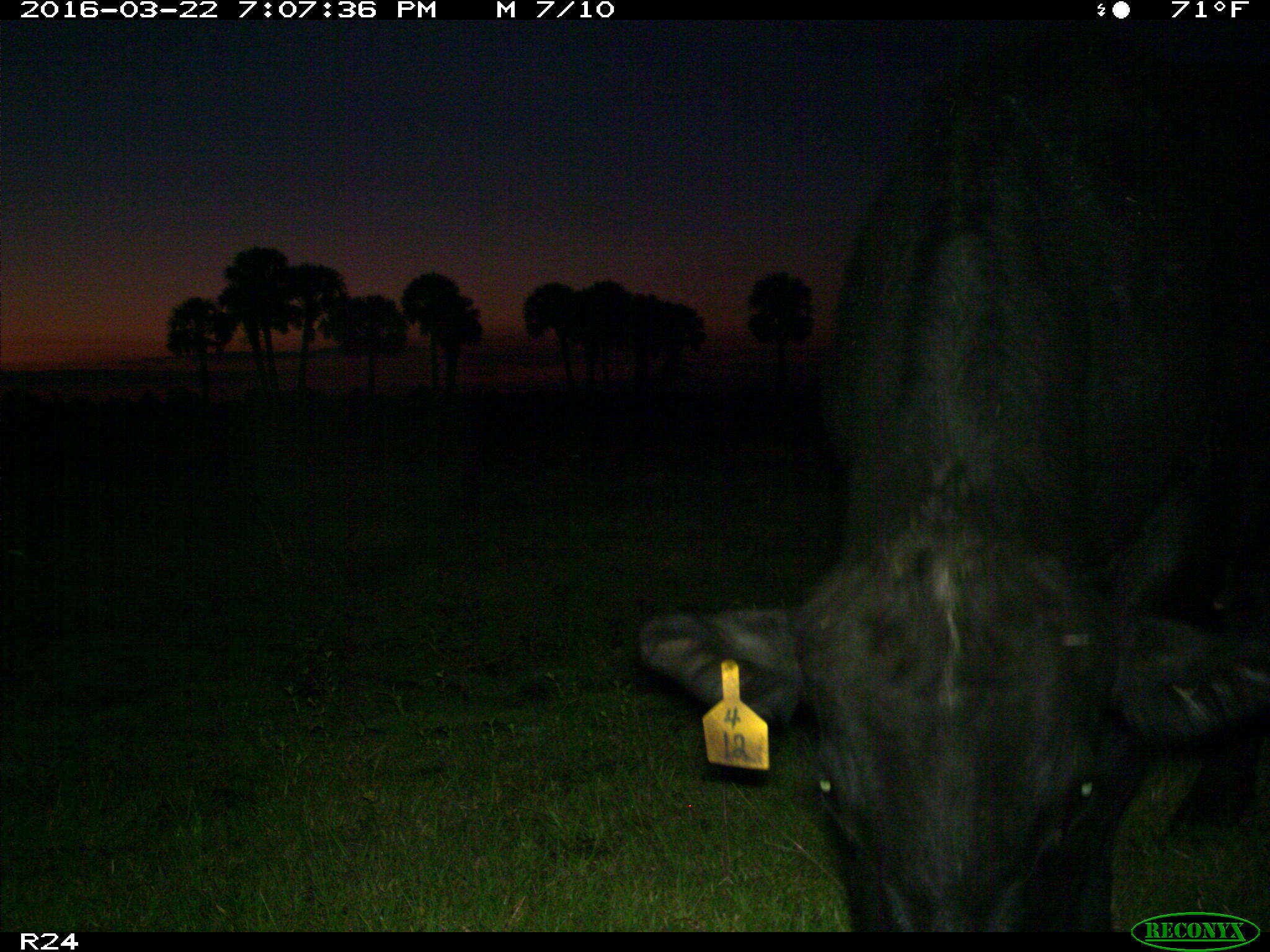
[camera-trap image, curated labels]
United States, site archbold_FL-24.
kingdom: Animalia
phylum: Chordata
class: Mammalia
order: Artiodactyla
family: Bovidae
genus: Bos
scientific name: Bos taurus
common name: domestic cow